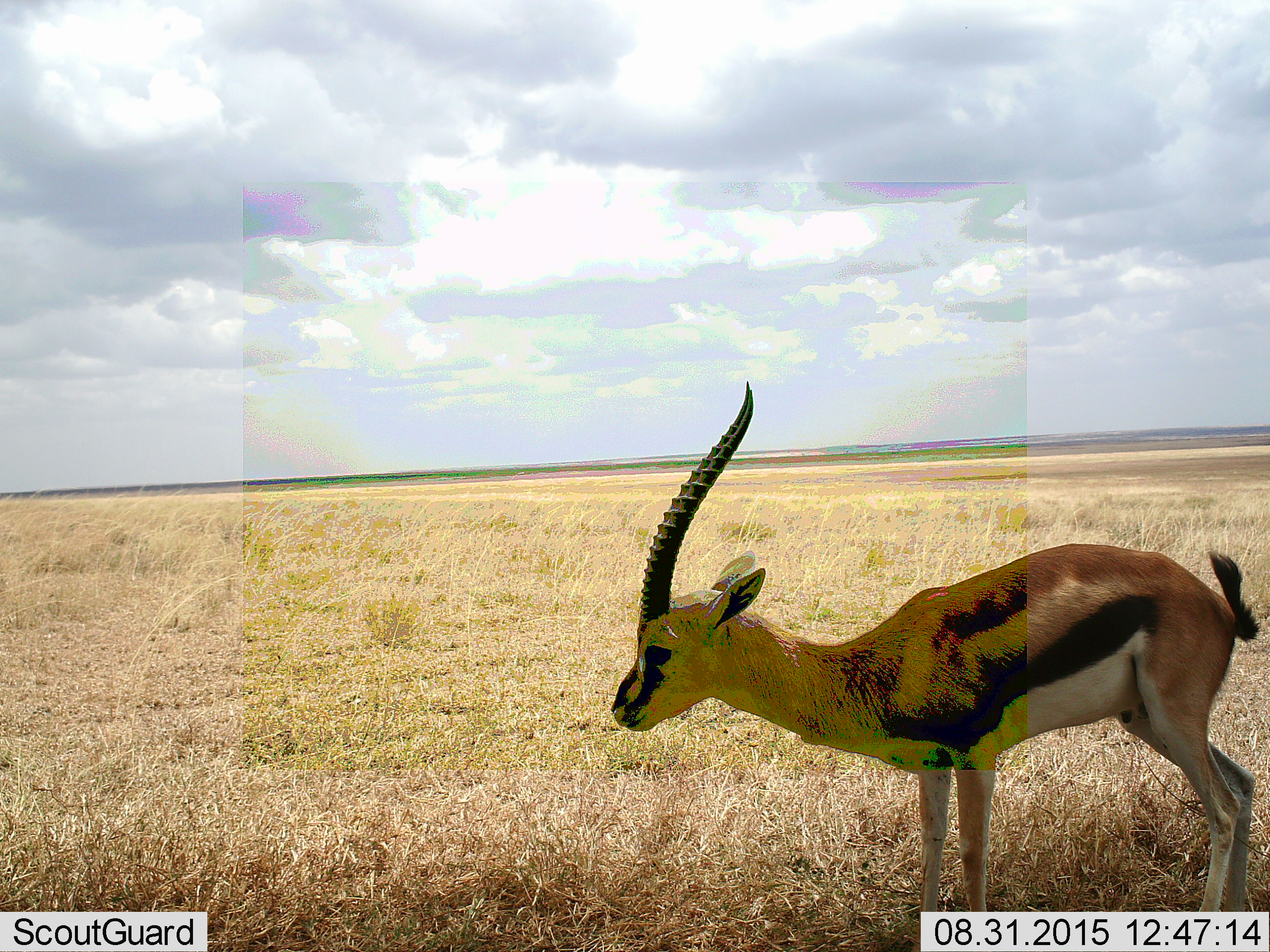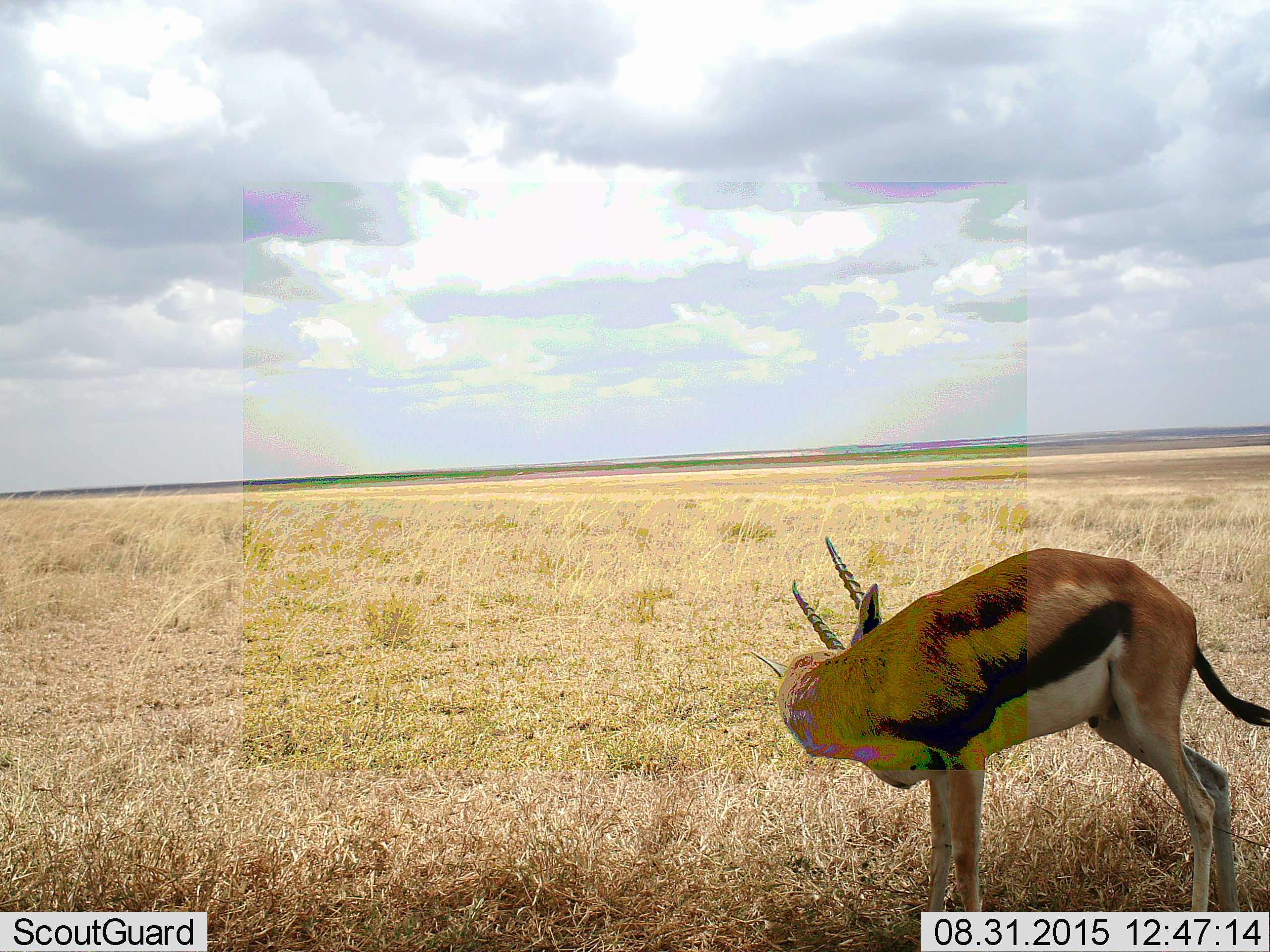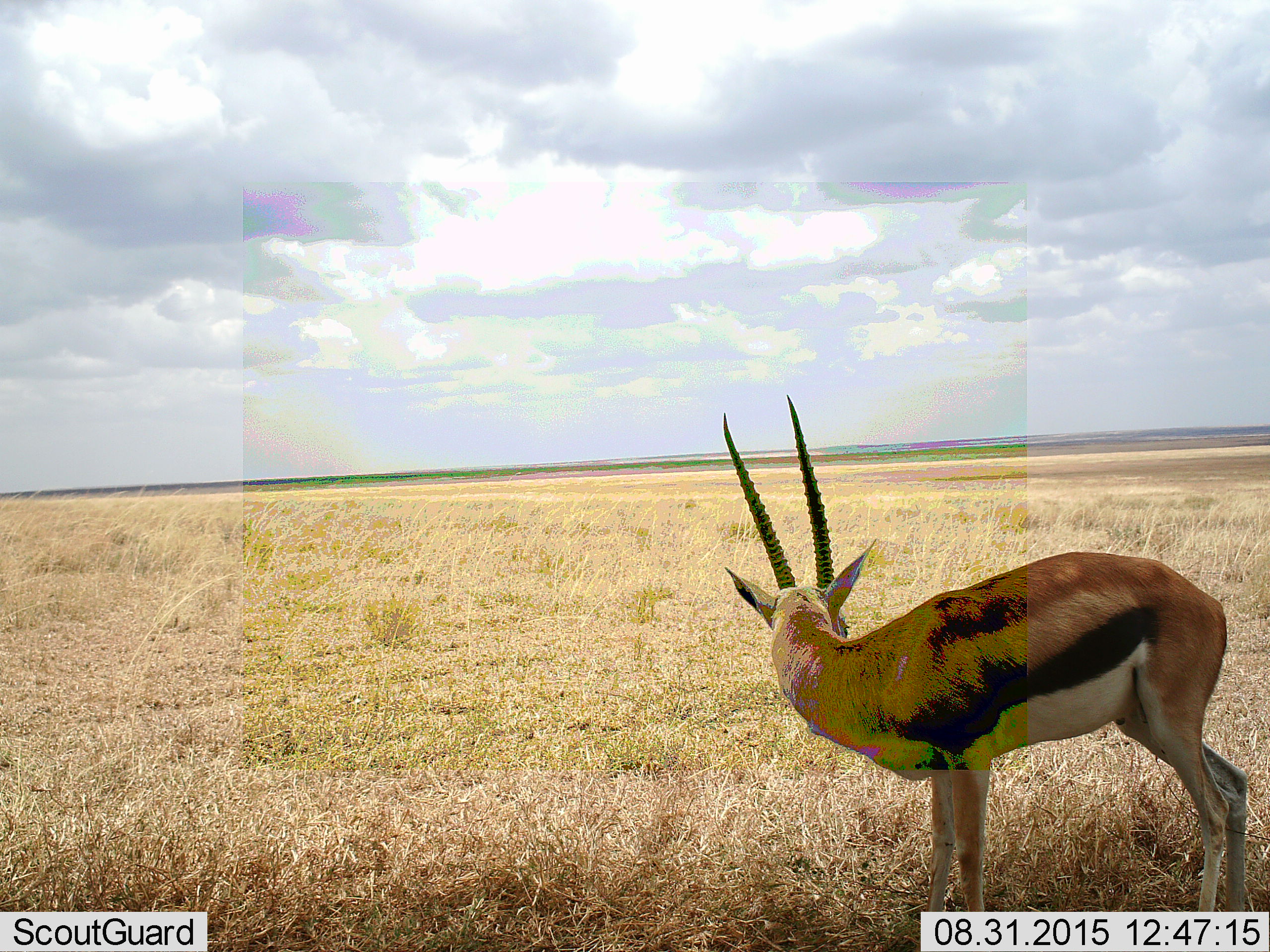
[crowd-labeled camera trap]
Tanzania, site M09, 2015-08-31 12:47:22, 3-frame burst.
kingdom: Animalia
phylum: Chordata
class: Mammalia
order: Artiodactyla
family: Bovidae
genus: Eudorcas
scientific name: Eudorcas thomsonii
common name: thomson's gazelle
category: gazellethomsons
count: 1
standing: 86%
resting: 0%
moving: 0%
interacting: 14%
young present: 14%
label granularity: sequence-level